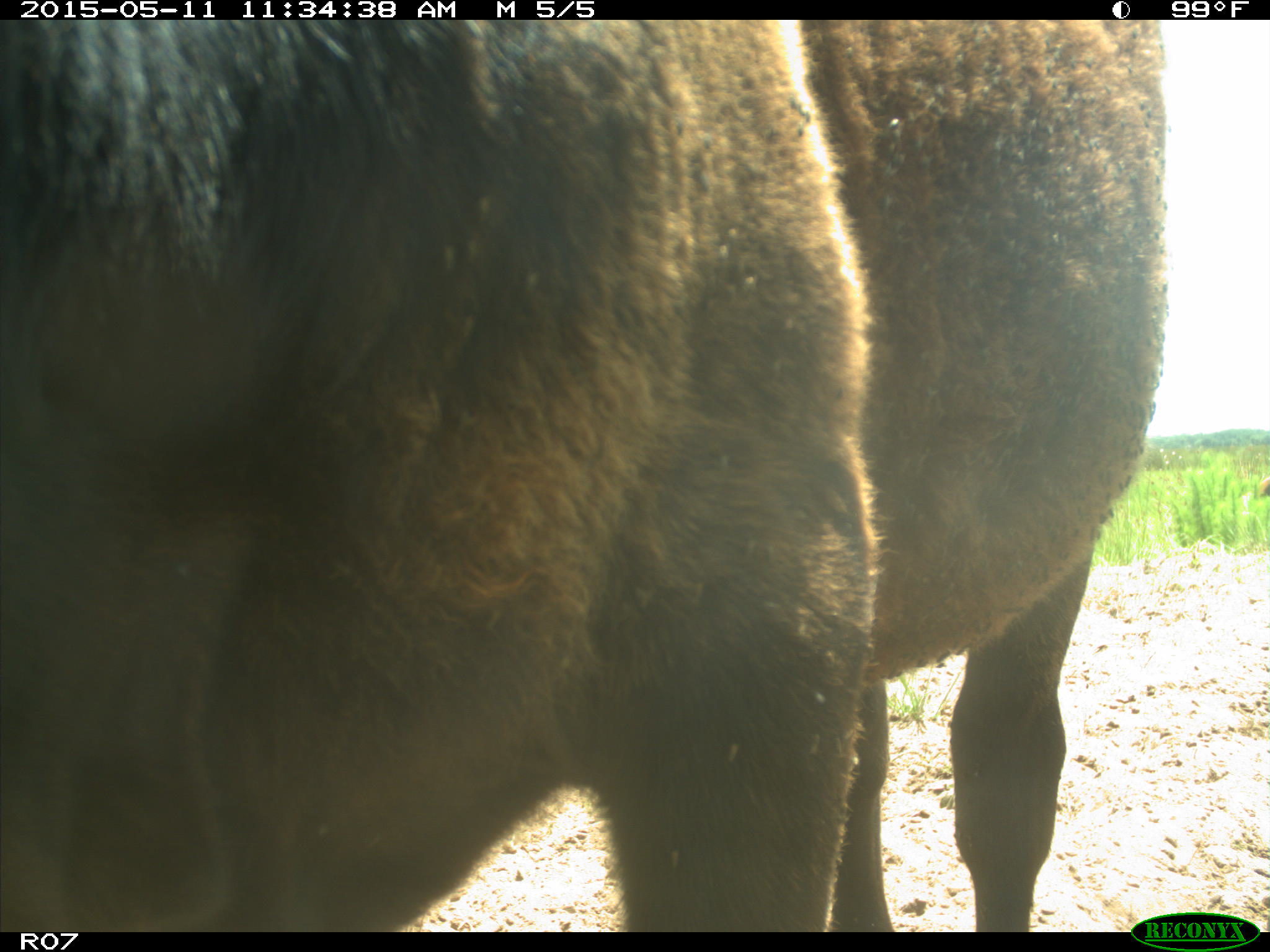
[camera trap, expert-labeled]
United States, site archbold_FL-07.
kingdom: Animalia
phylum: Chordata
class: Mammalia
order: Artiodactyla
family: Bovidae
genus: Bos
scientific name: Bos taurus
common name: domestic cow